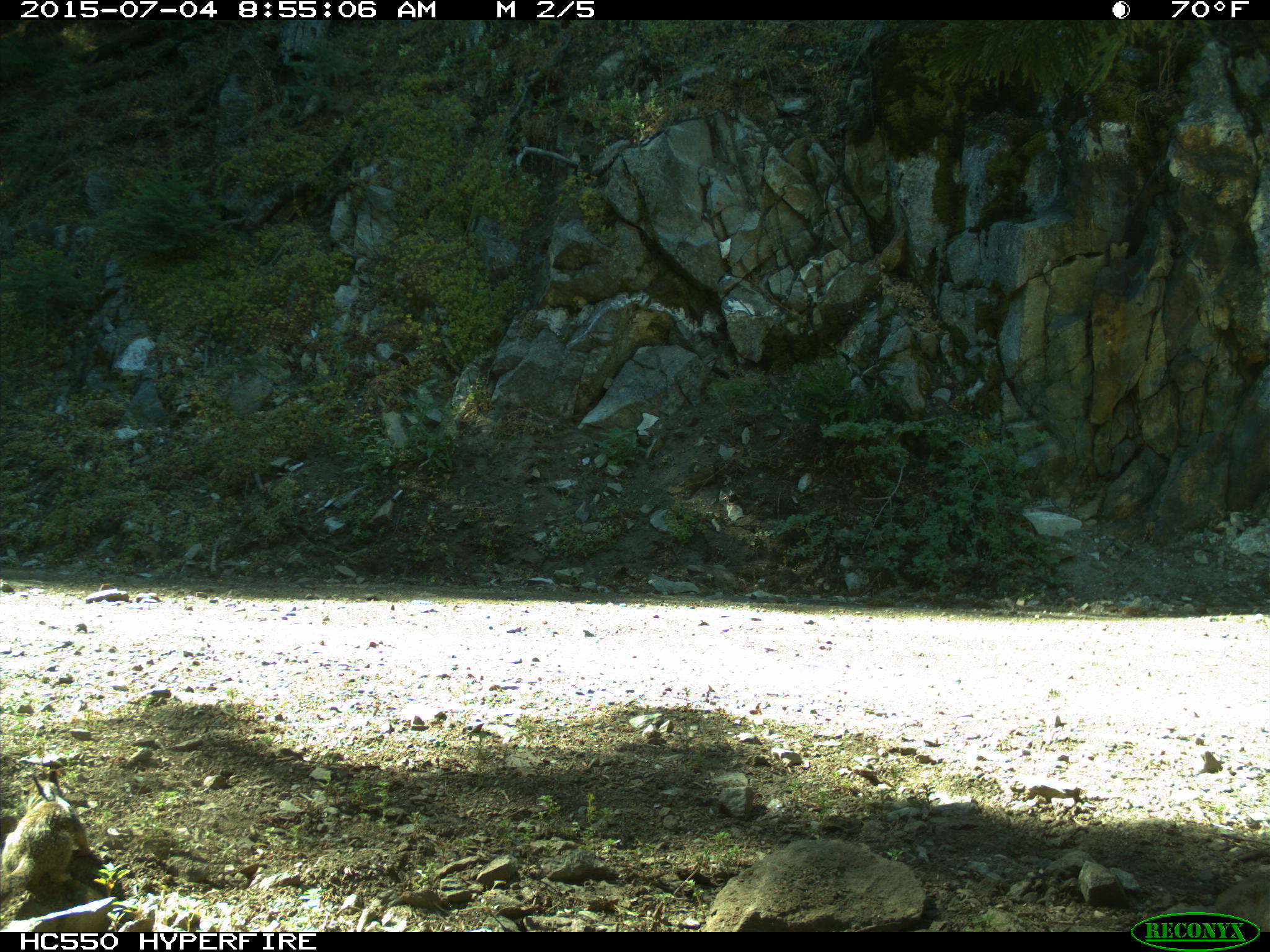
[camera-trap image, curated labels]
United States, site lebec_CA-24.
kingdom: Animalia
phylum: Chordata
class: Mammalia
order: Rodentia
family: Sciuridae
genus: Otospermophilus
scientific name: Otospermophilus beecheyi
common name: california ground squirrel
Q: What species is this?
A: Otospermophilus beecheyi (california ground squirrel).